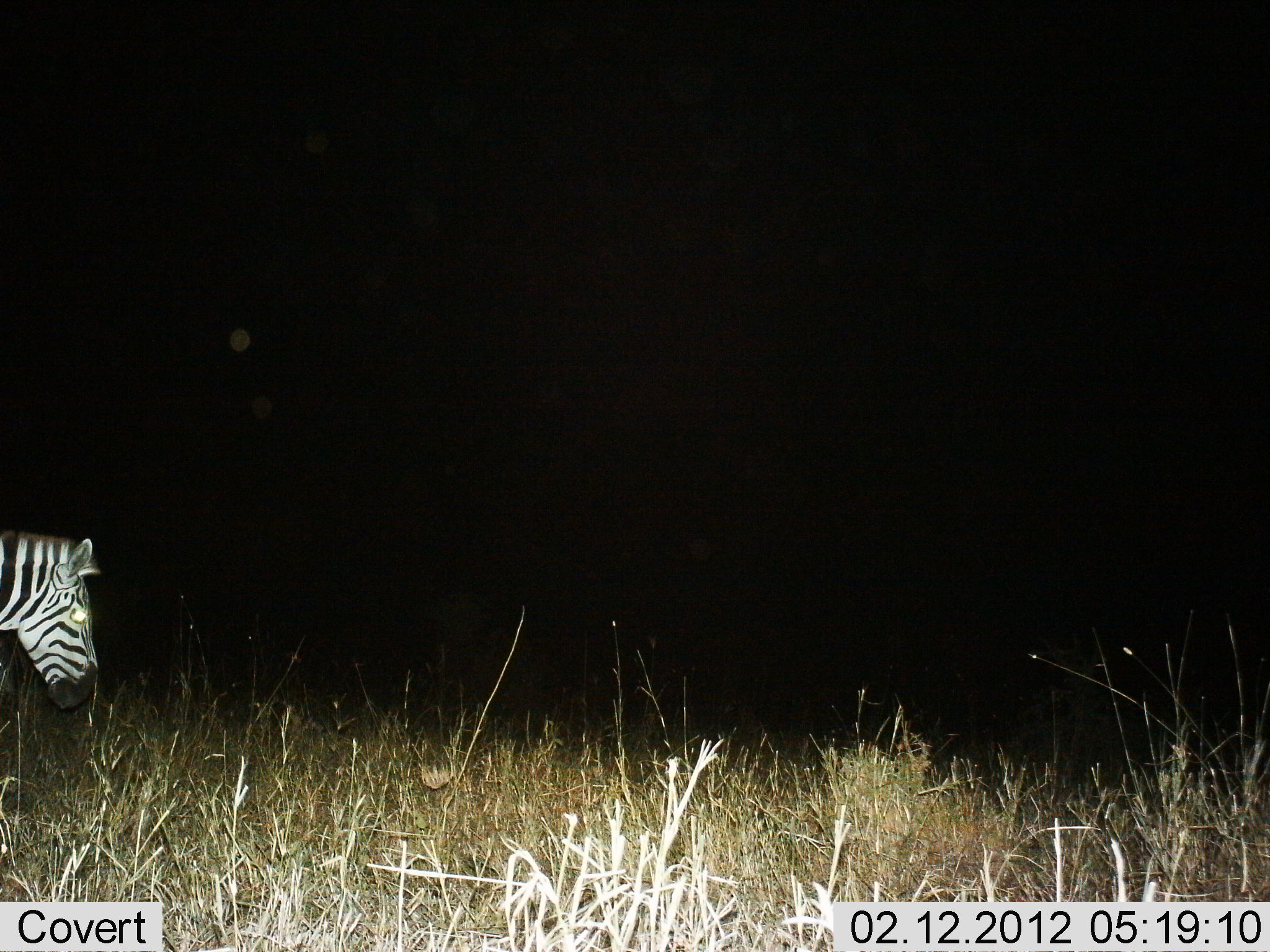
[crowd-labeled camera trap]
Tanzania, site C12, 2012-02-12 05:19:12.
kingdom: Animalia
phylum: Chordata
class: Mammalia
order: Perissodactyla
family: Equidae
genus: Equus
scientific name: Equus quagga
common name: plains zebra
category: zebra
Zebra (plains zebra) (Equus quagga), count 1. Behavior (volunteer vote fractions): standing 63%, resting 0%, moving 37%, interacting 0%. Young present (vote fraction): 0%. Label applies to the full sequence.